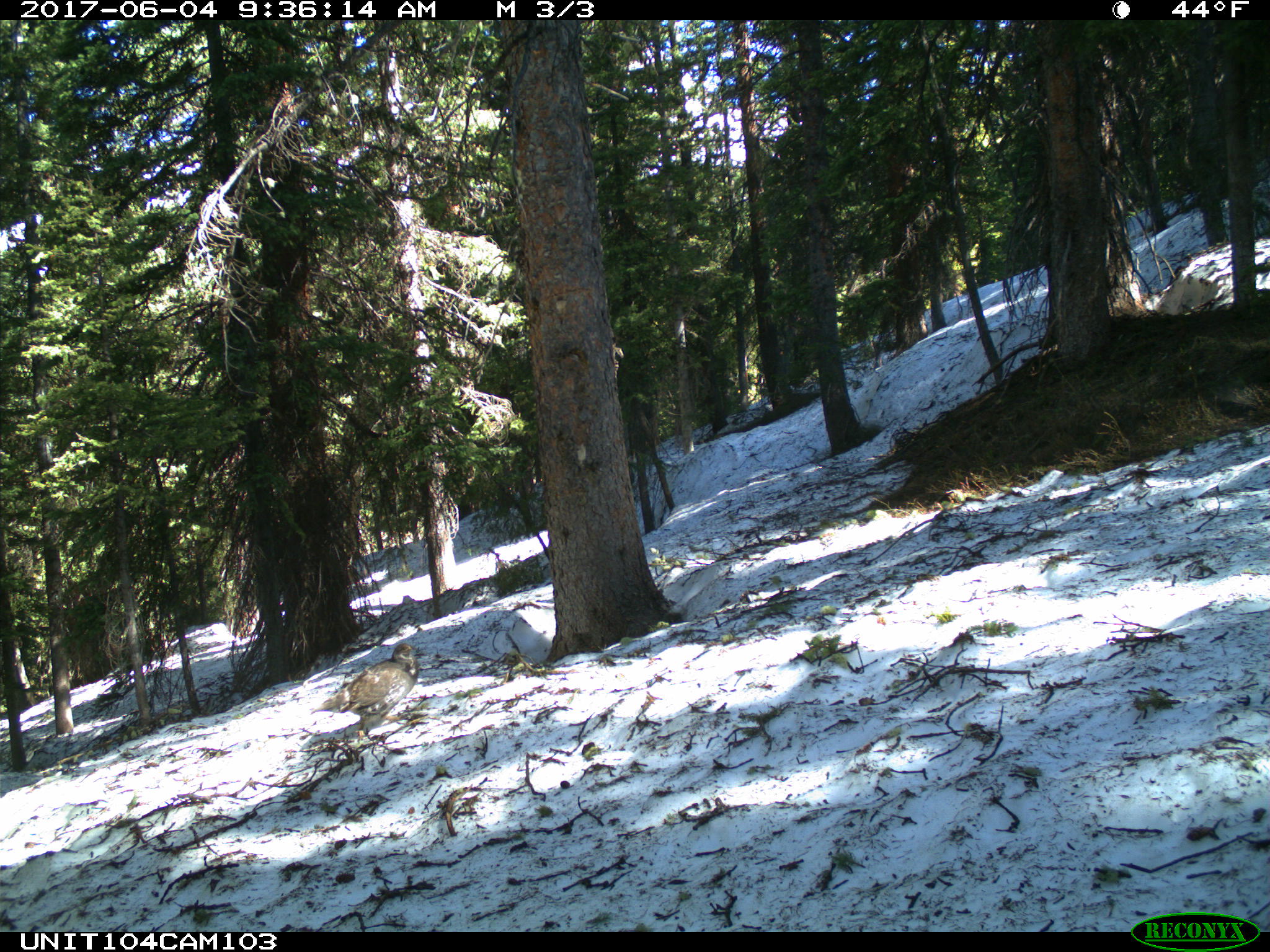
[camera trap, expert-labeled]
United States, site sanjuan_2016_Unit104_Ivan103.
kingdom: Animalia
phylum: Chordata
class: Aves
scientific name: Aves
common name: birds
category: unidentified bird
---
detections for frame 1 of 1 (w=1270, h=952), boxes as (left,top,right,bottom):
animal: (309,643,420,738)